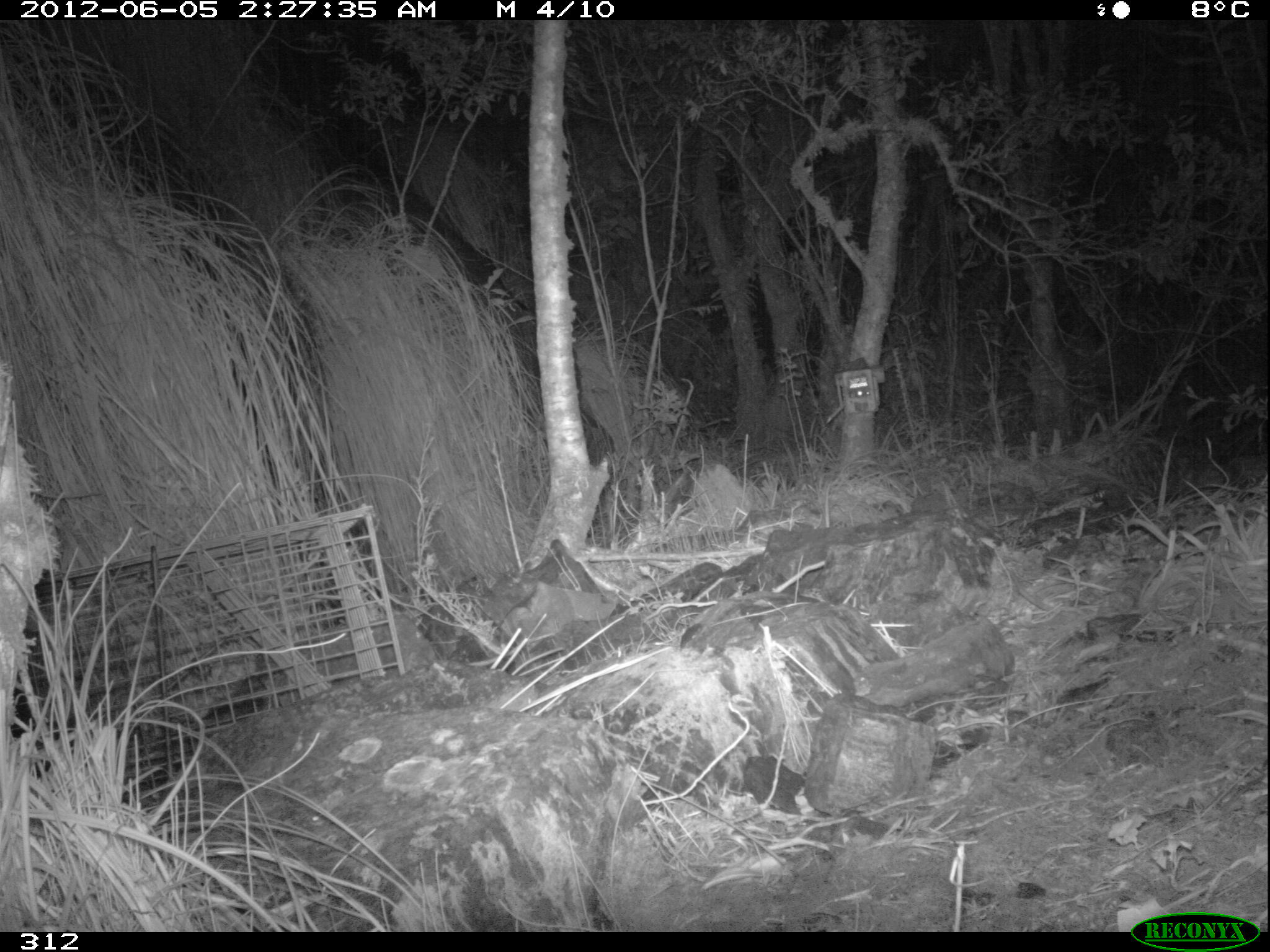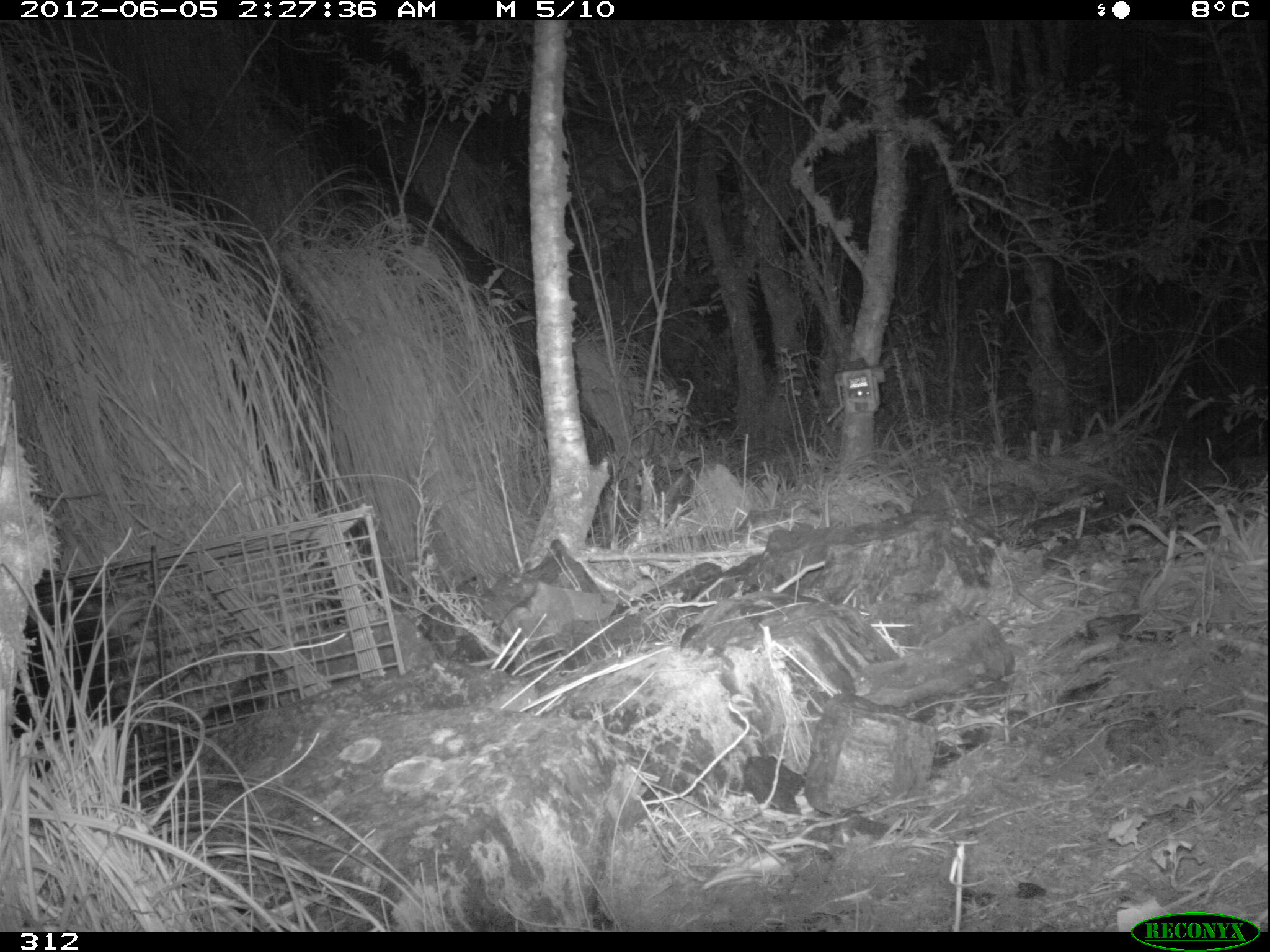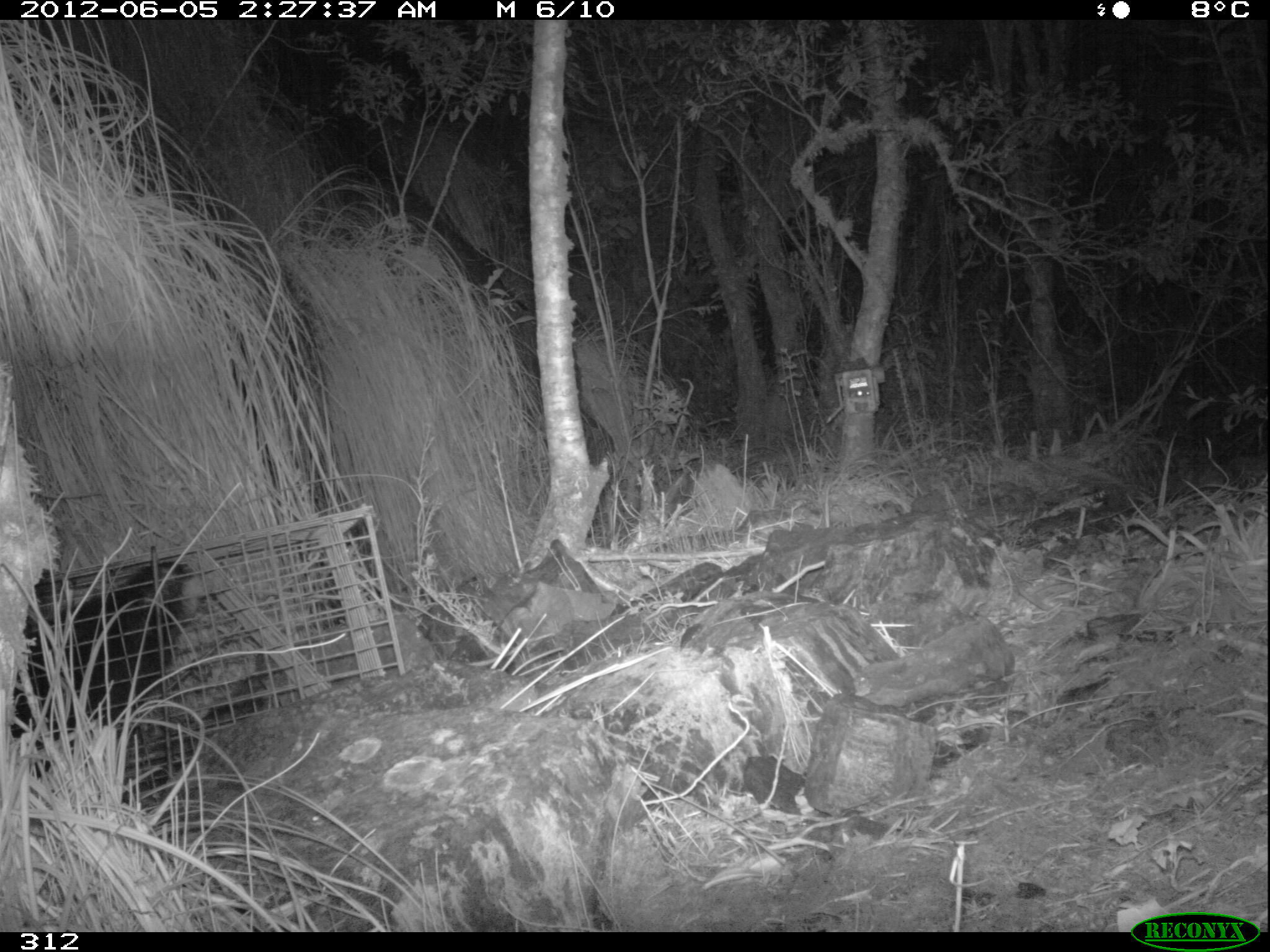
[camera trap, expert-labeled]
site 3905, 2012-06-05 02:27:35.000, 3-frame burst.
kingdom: Animalia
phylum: Chordata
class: Mammalia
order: Didelphimorphia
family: Didelphidae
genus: Didelphis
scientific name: Didelphis pernigra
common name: andean white-eared opossum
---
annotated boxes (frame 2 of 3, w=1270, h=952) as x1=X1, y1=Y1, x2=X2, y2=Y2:
didelphis pernigra: x1=8, y1=554, x2=149, y2=811